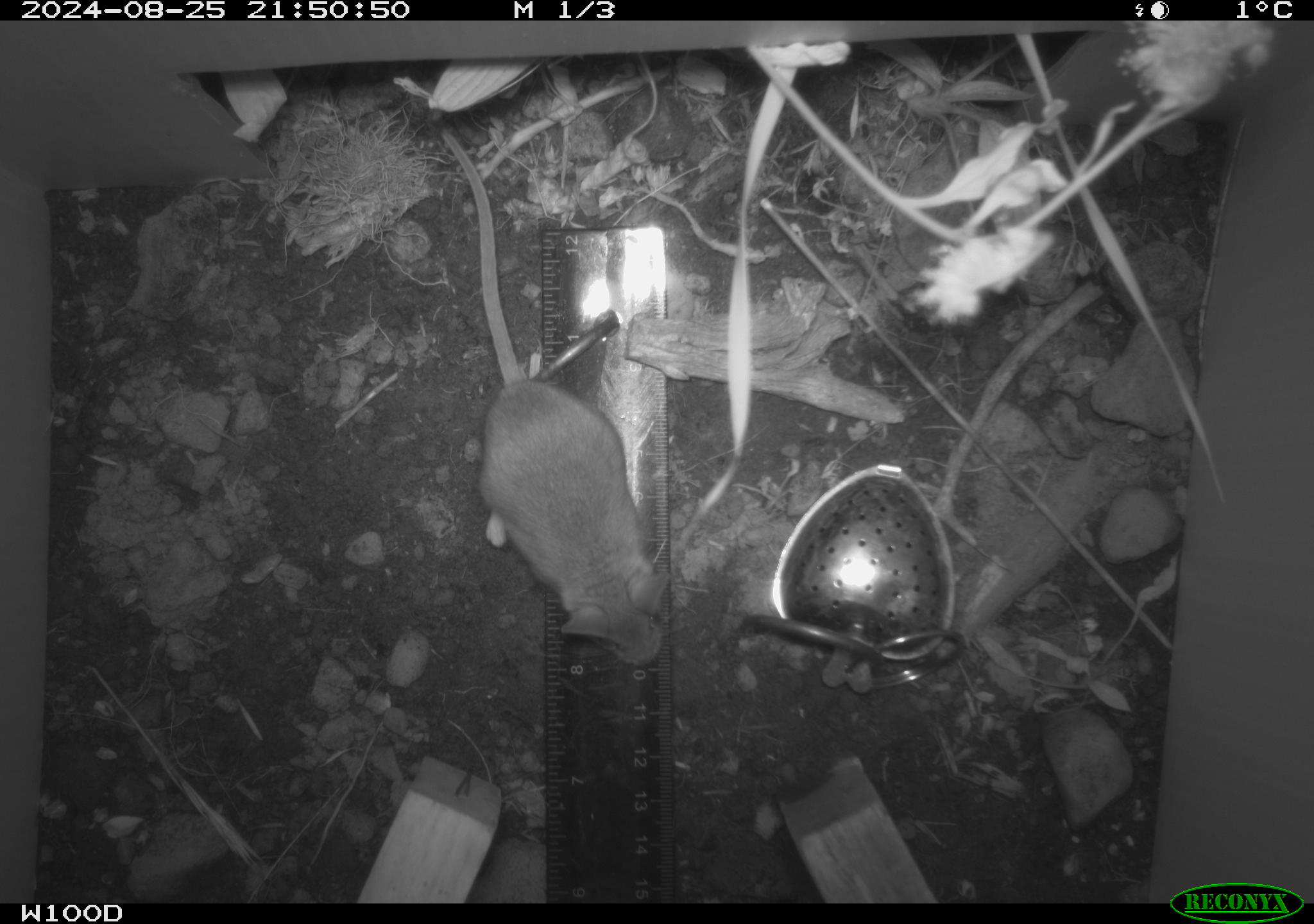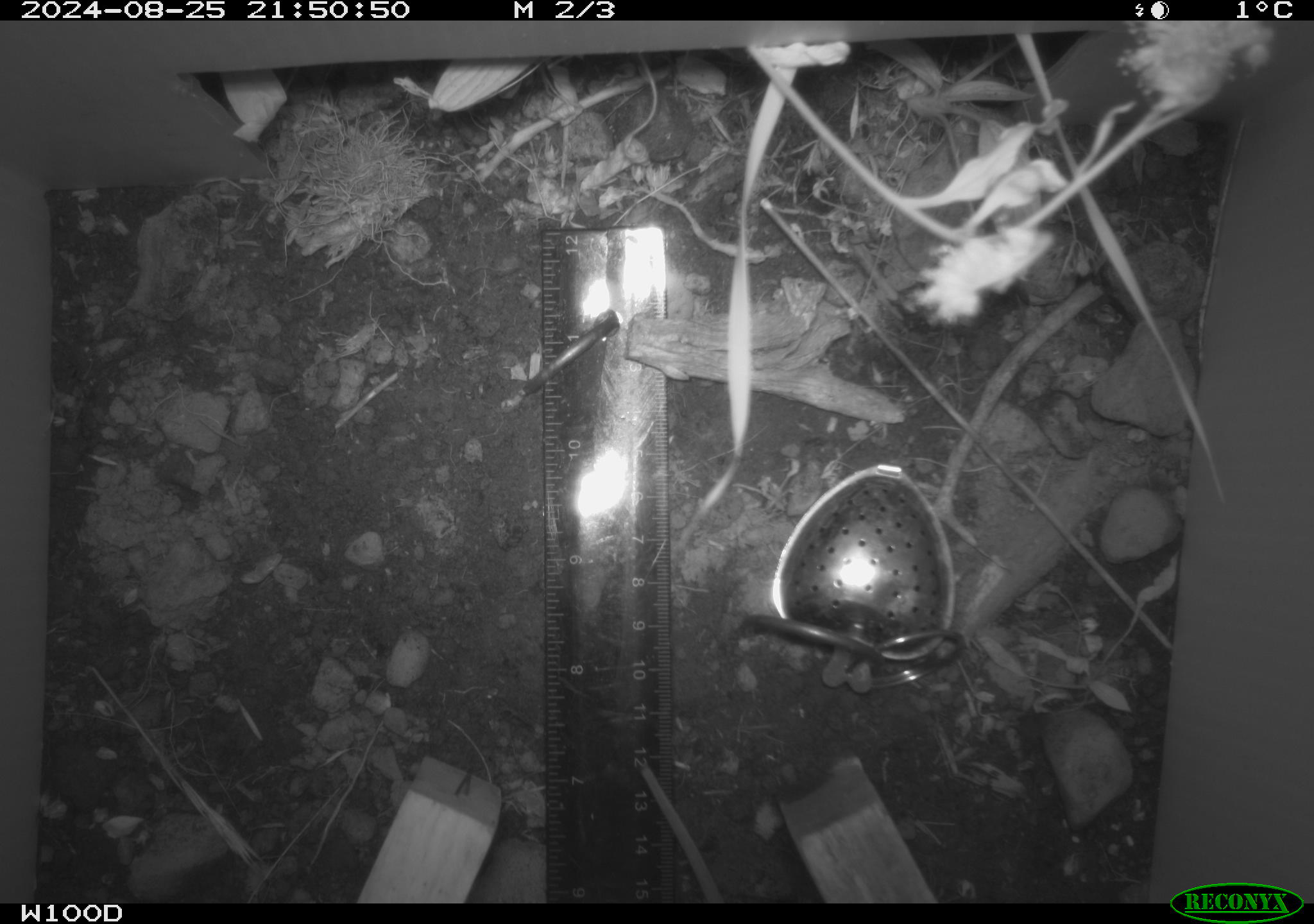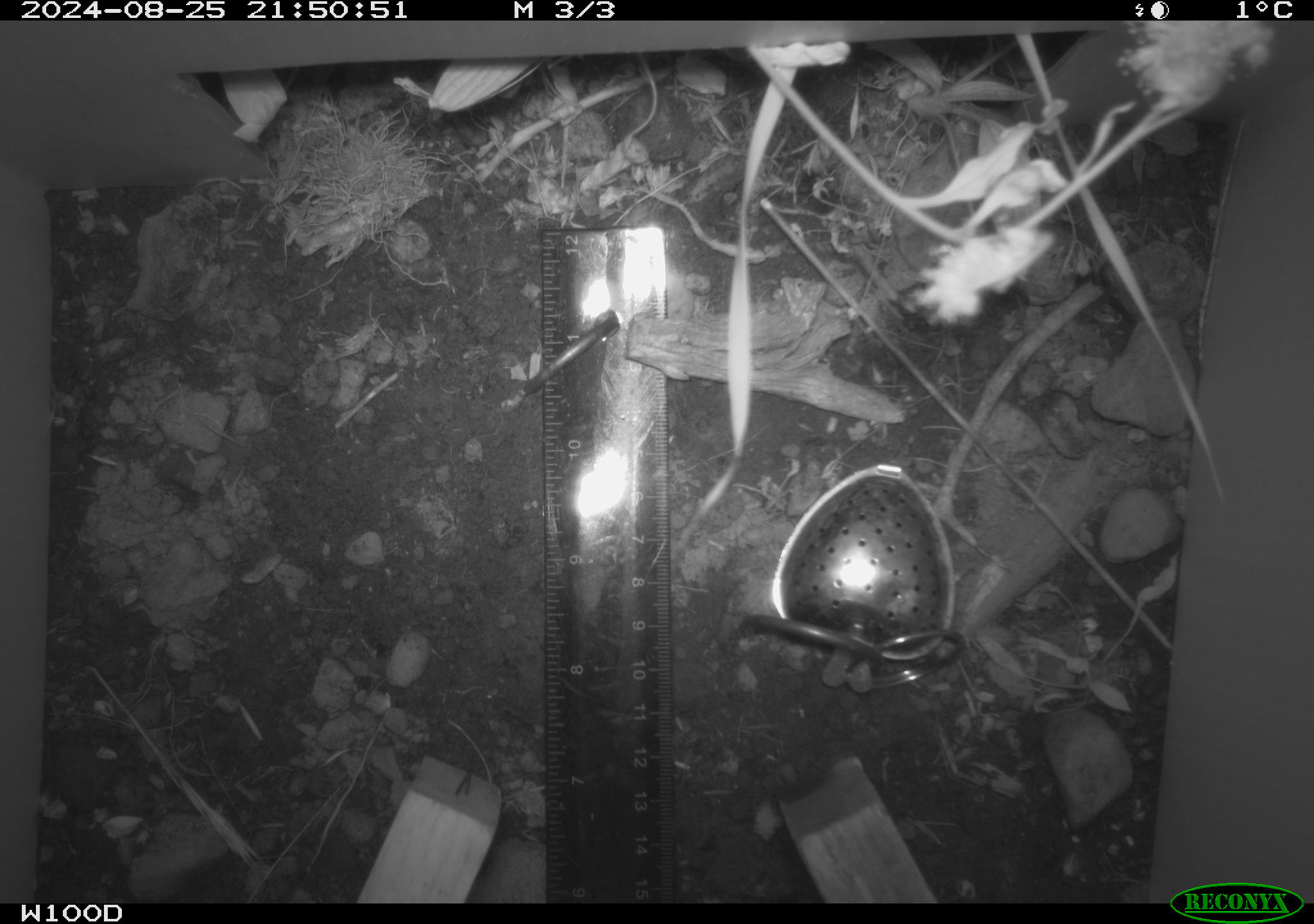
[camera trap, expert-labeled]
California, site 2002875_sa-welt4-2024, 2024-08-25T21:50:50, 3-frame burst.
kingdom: Animalia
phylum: Chordata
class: Mammalia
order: Rodentia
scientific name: Rodentia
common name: mouse species